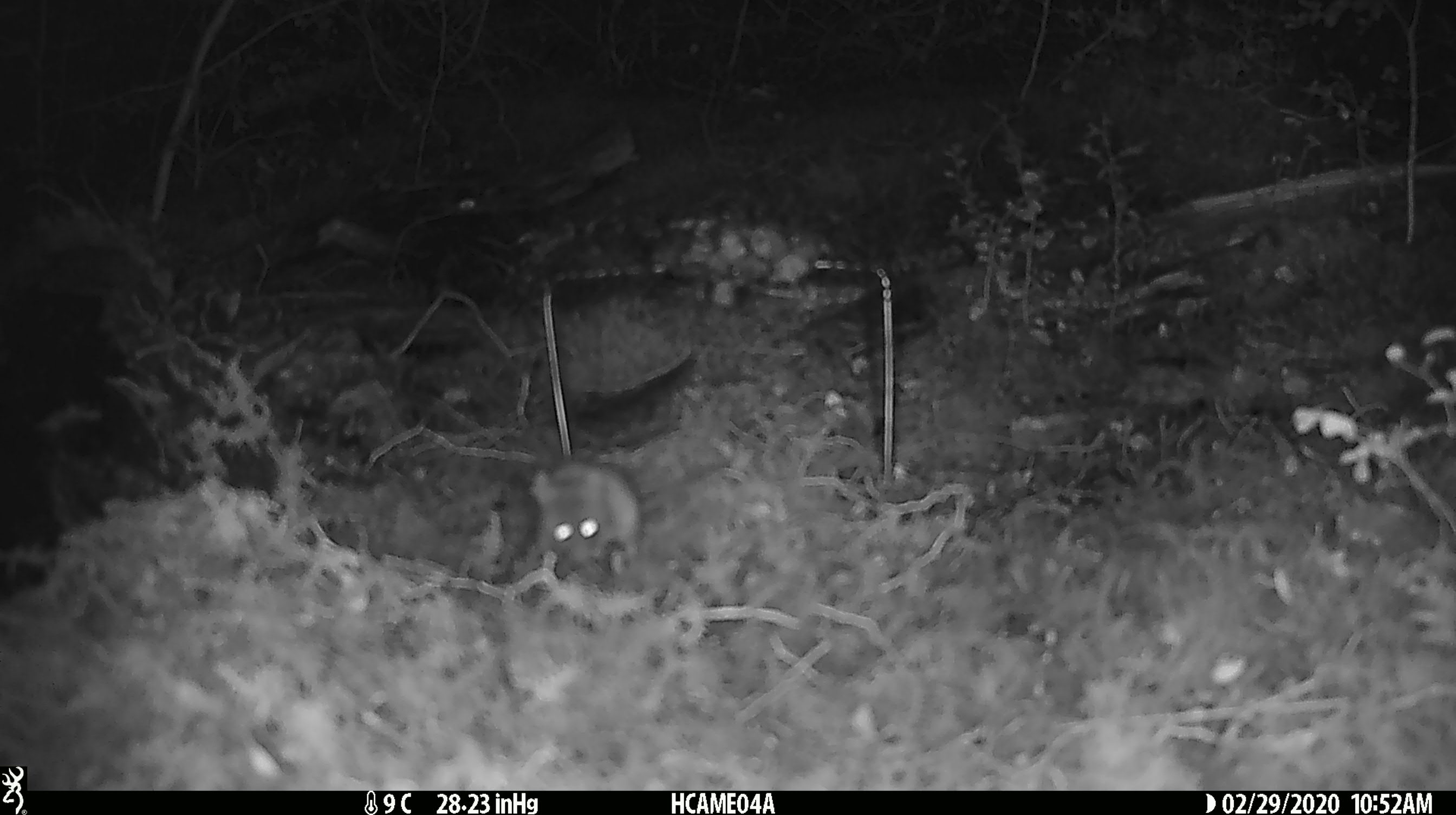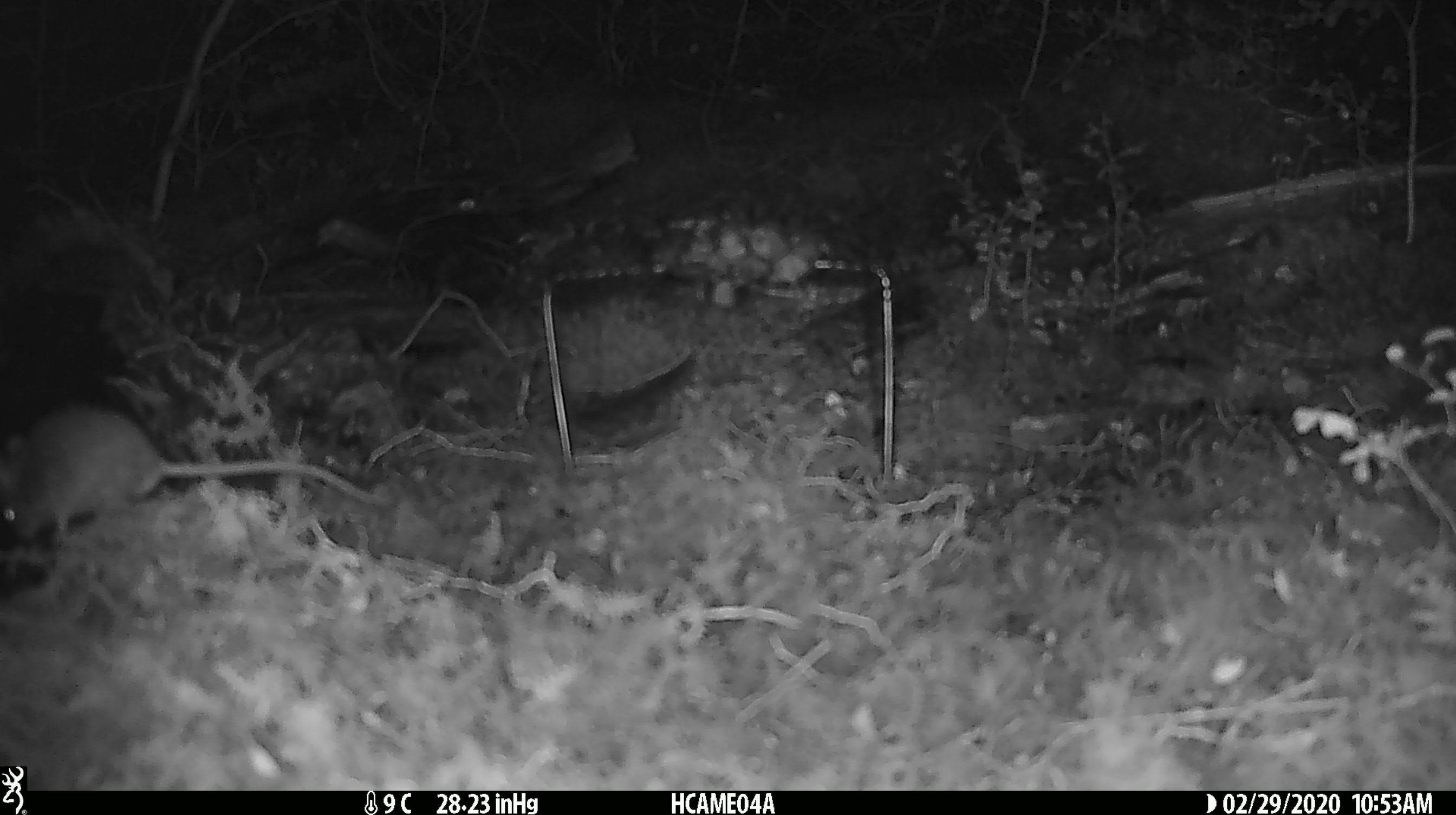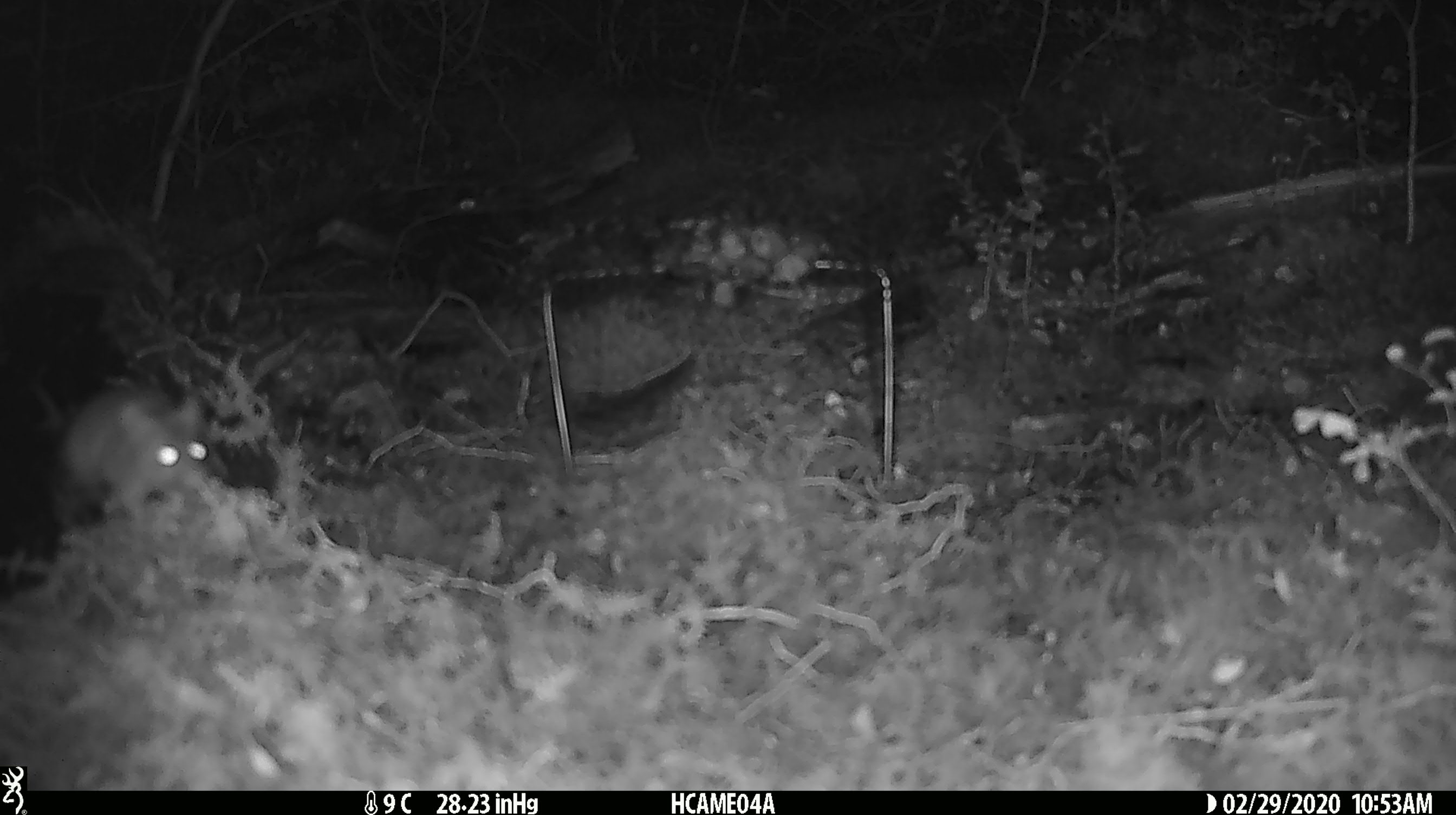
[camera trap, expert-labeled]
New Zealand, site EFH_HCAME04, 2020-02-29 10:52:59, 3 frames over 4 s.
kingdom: Animalia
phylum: Chordata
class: Mammalia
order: Rodentia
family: Muridae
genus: Mus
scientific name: Mus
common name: mouse